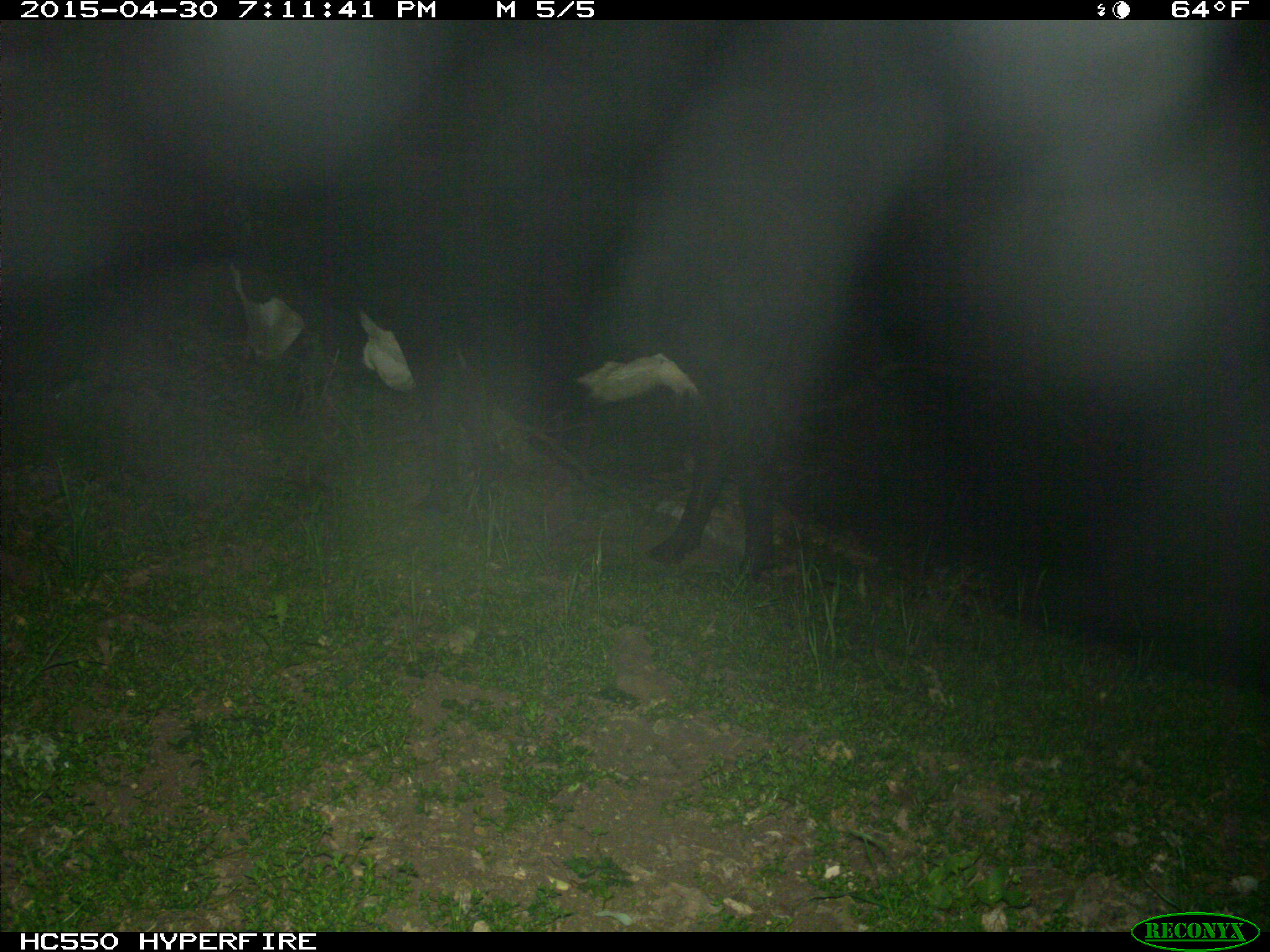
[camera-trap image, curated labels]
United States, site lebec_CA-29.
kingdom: Animalia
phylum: Chordata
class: Mammalia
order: Artiodactyla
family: Bovidae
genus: Bos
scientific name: Bos taurus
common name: domestic cow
Bos taurus (domestic cow).